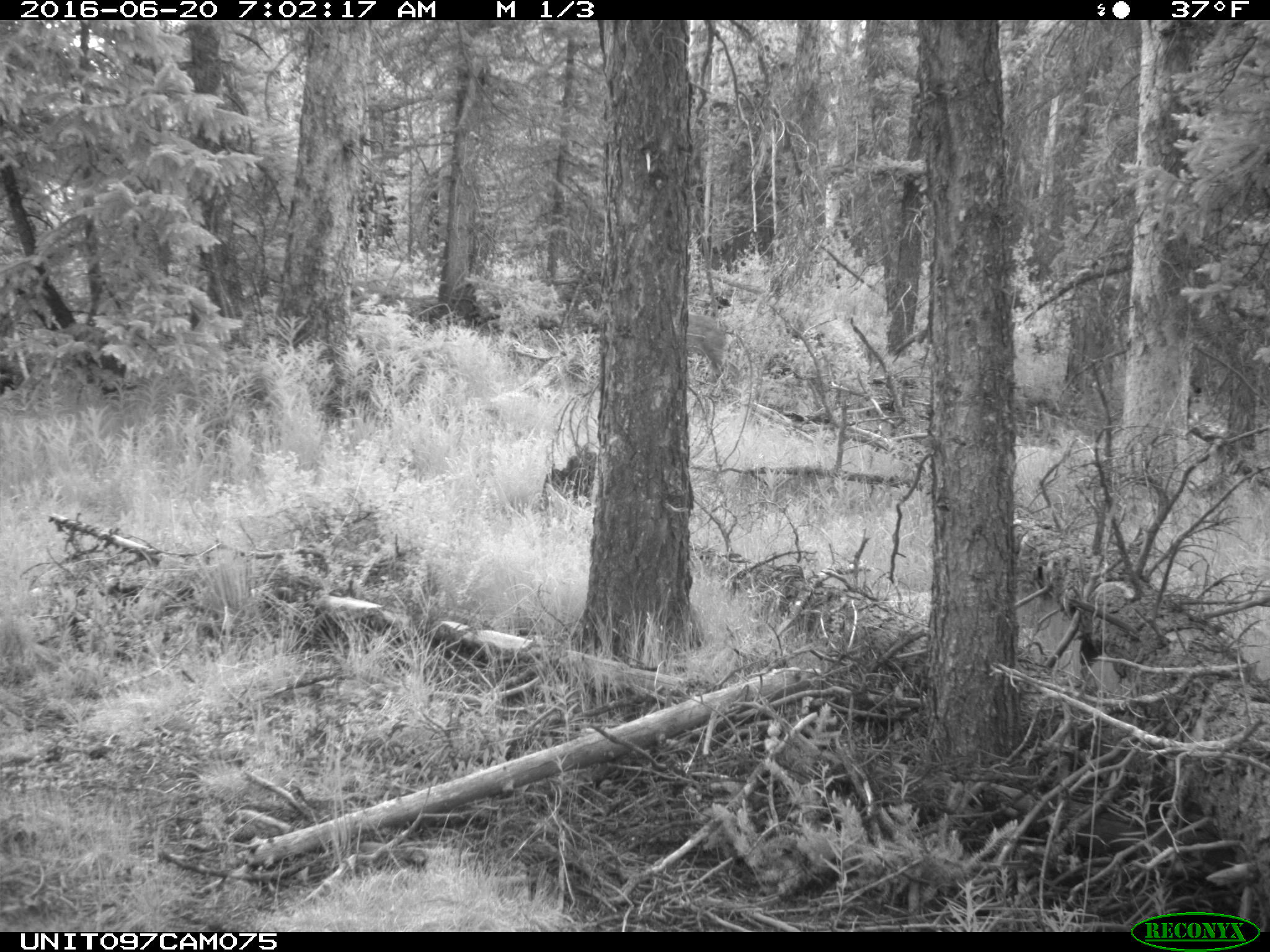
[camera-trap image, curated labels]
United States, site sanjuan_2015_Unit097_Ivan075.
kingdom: Animalia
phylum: Chordata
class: Mammalia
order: Artiodactyla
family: Cervidae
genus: Odocoileus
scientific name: Odocoileus hemionus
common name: mule deer